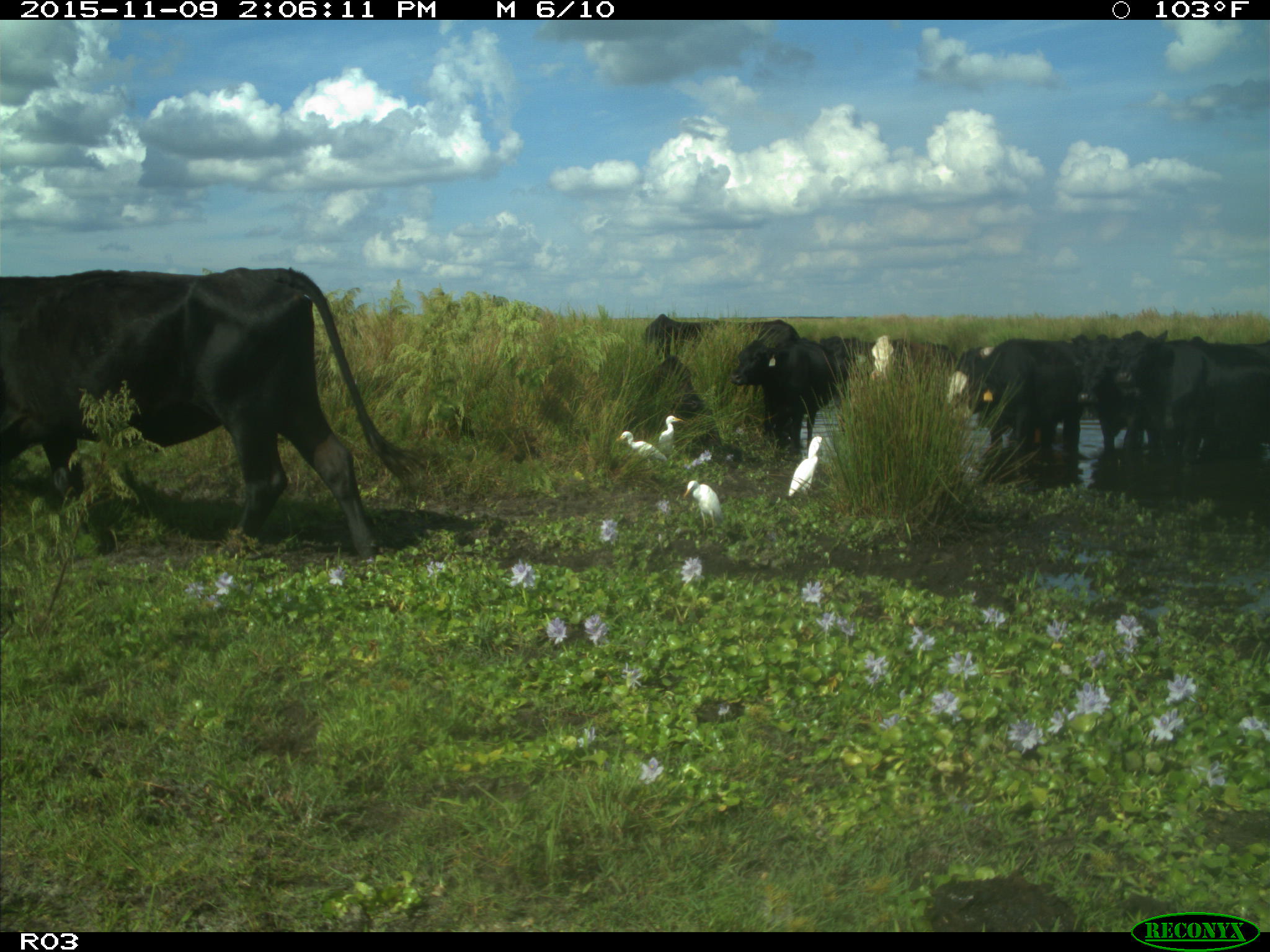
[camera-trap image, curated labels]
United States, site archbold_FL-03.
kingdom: Animalia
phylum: Chordata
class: Mammalia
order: Artiodactyla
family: Bovidae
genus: Bos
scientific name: Bos taurus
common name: domestic cow